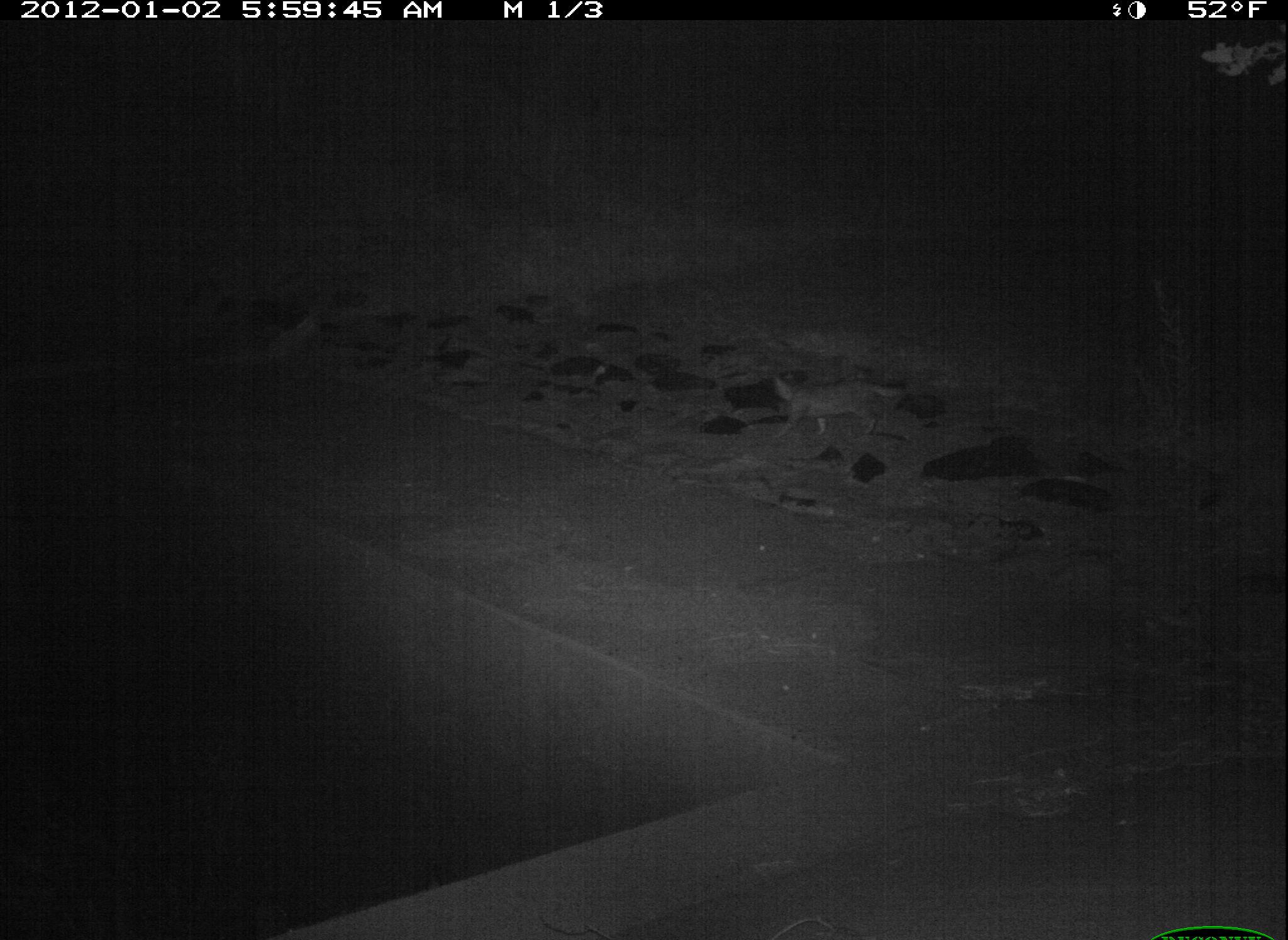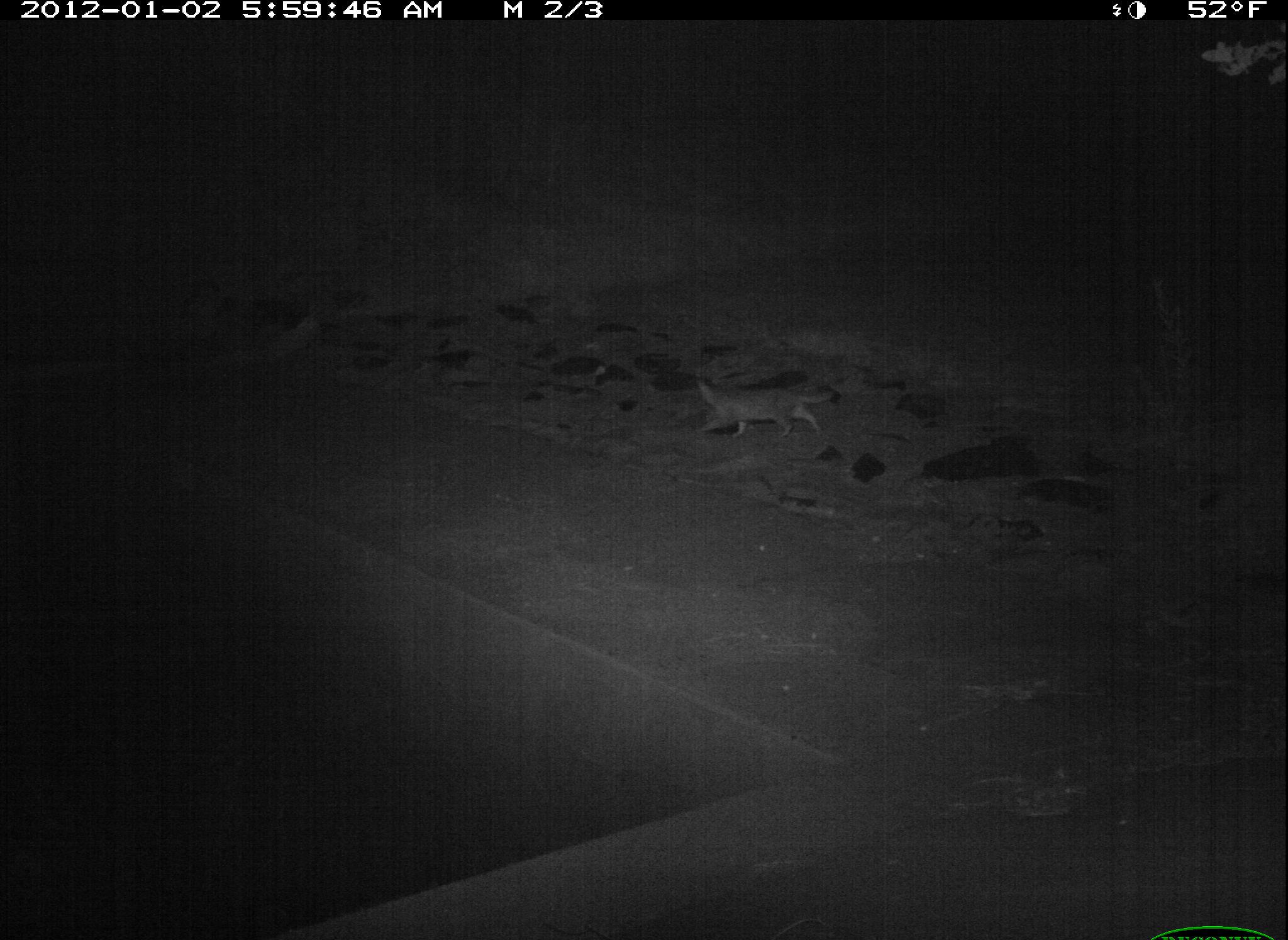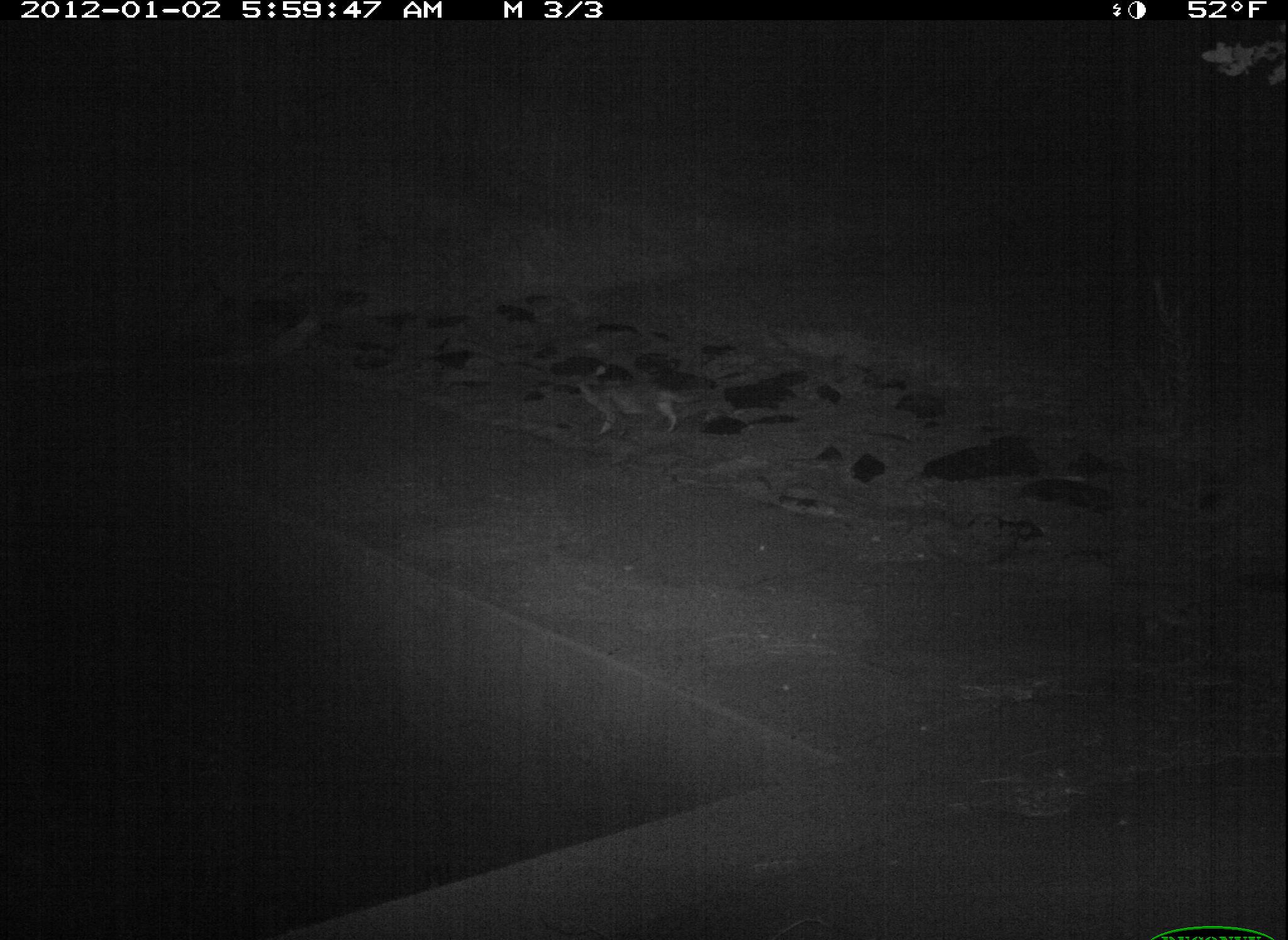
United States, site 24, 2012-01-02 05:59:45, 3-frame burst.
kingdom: Animalia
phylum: Chordata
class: Mammalia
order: Carnivora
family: Felidae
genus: Felis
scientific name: Felis catus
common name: cat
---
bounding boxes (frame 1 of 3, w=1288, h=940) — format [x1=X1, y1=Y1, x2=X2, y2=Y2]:
cat: [x1=772, y1=375, x2=914, y2=440]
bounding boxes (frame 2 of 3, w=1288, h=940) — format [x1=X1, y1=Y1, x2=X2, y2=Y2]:
cat: [x1=694, y1=373, x2=838, y2=438]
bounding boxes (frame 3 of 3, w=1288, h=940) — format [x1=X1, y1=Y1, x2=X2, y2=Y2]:
cat: [x1=567, y1=365, x2=704, y2=435]